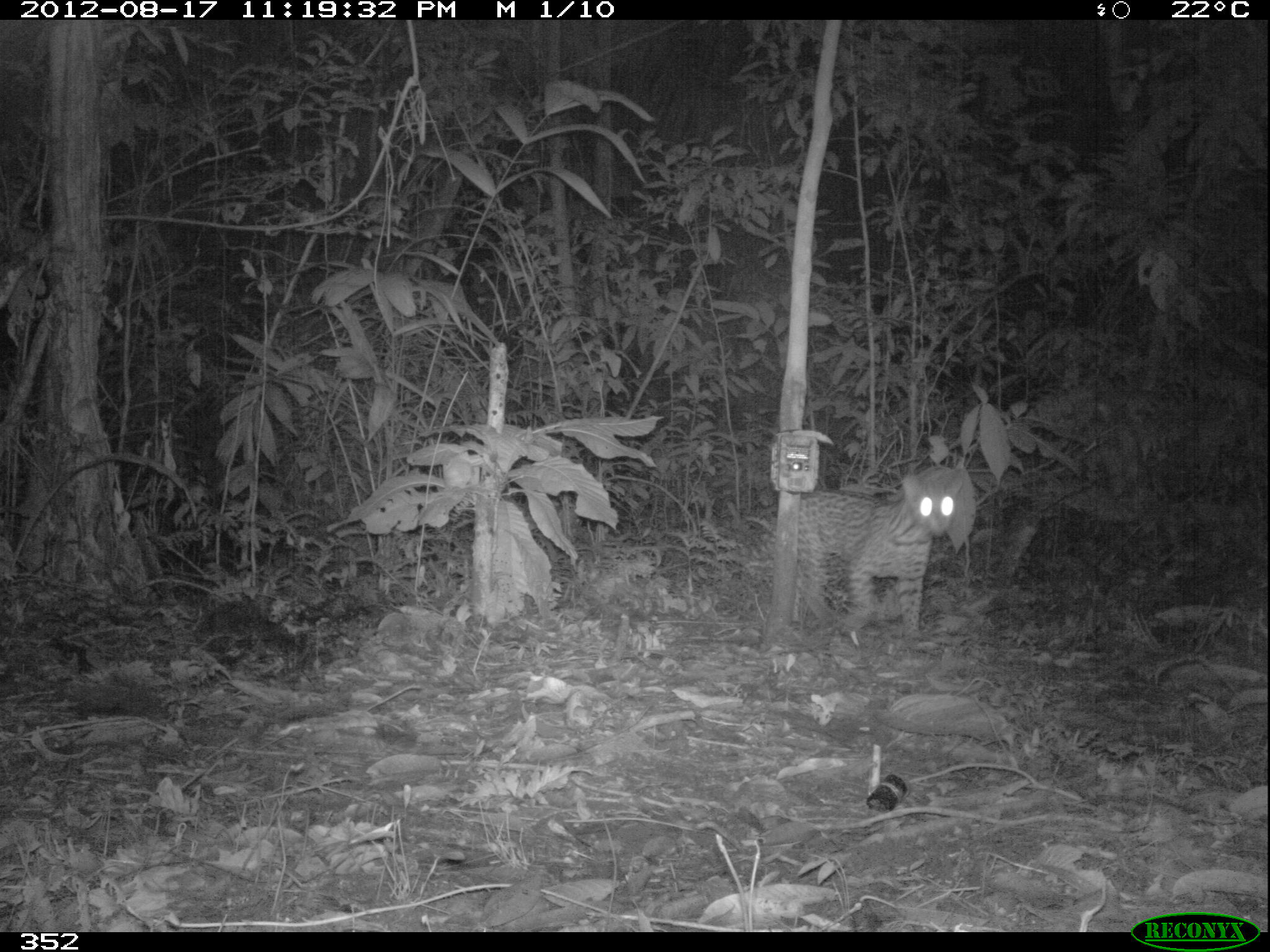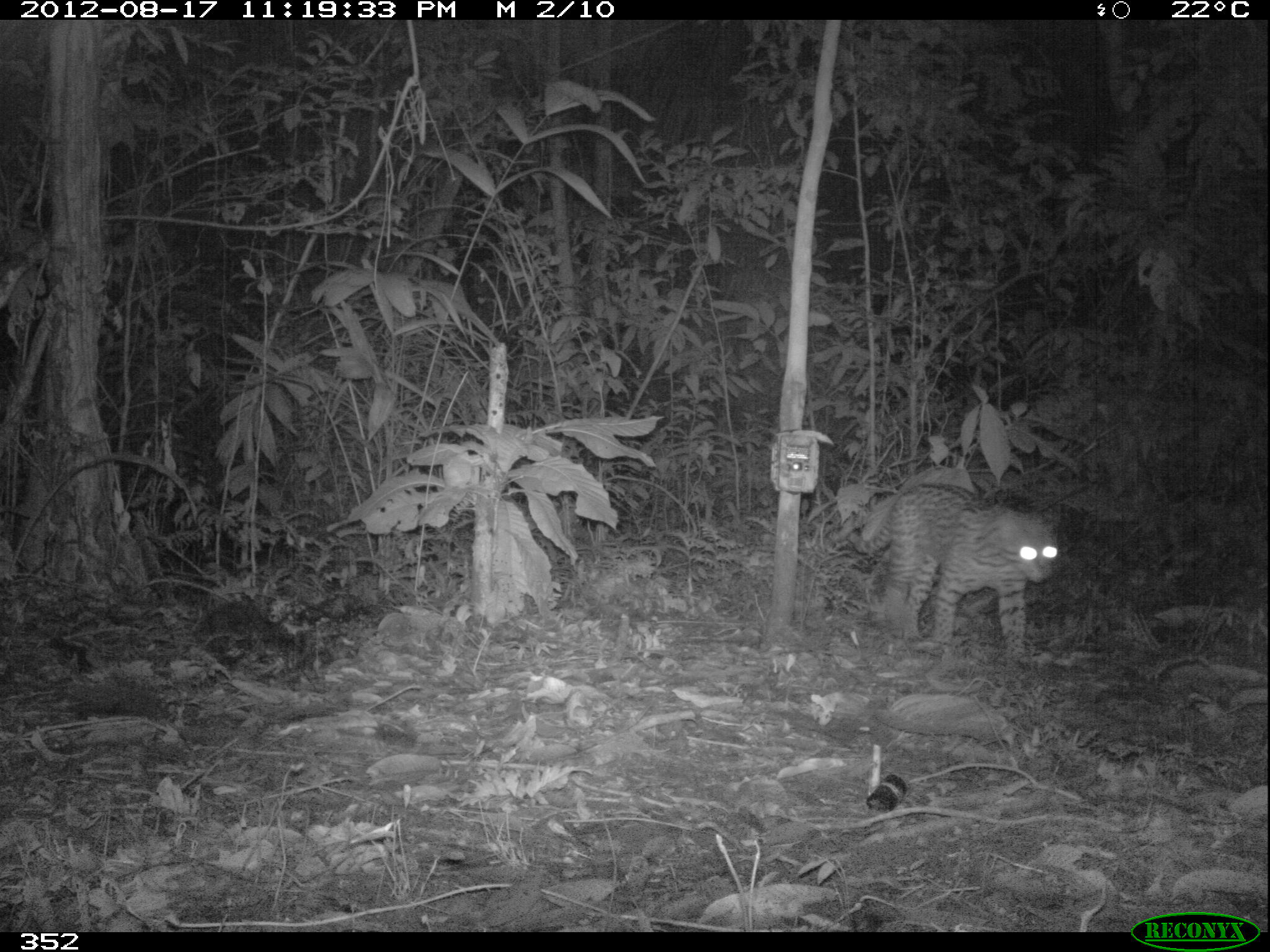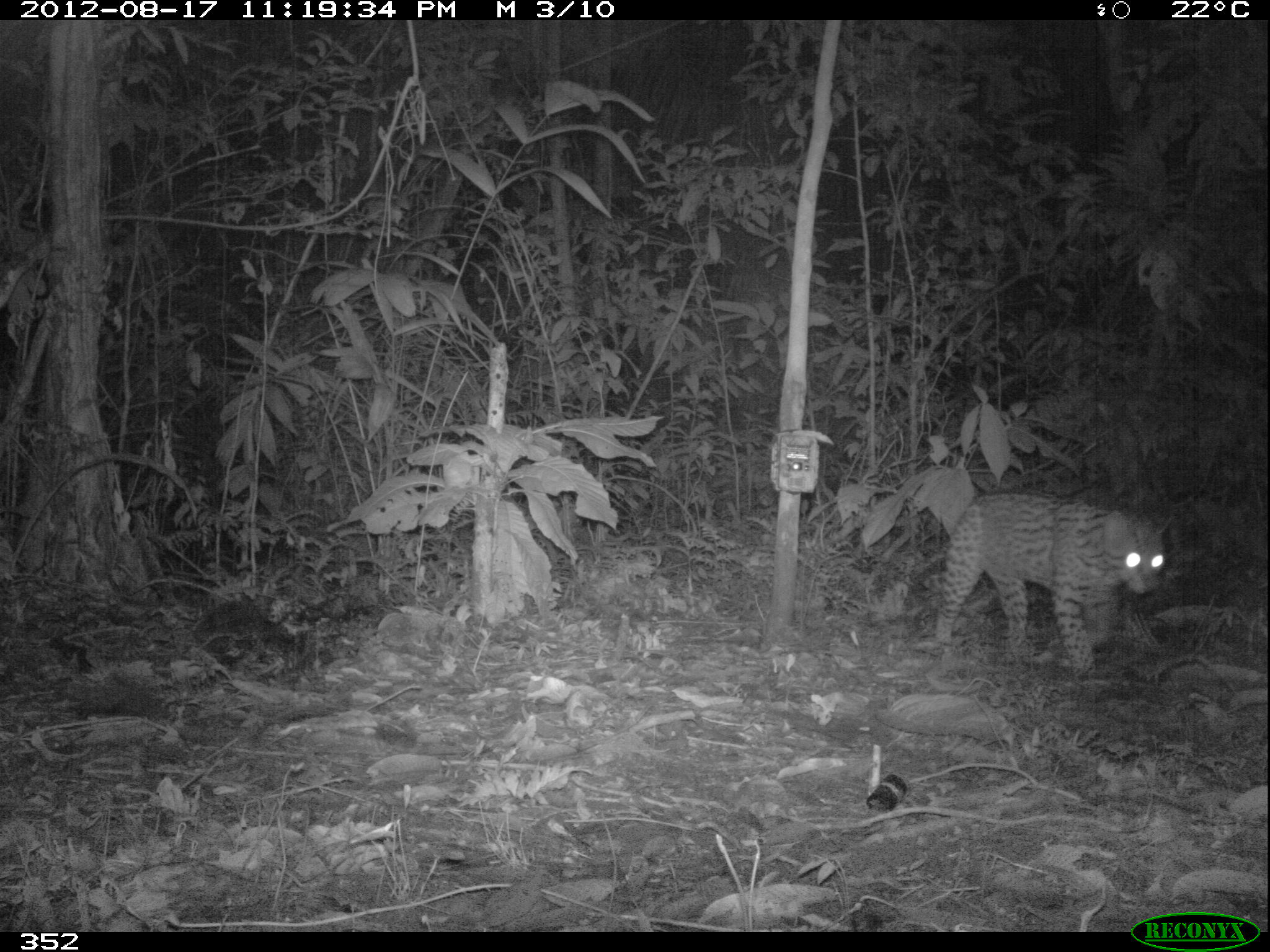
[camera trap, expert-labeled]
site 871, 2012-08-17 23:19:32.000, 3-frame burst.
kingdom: Animalia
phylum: Chordata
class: Mammalia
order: Carnivora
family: Felidae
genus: Leopardus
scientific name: Leopardus pardalis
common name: ocelot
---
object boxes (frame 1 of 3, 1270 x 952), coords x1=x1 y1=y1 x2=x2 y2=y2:
leopardus pardalis: x1=796 y1=465 x2=965 y2=639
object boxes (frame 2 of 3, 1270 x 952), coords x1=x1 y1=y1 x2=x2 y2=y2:
leopardus pardalis: x1=853 y1=481 x2=1061 y2=661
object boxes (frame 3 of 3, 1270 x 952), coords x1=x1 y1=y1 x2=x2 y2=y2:
leopardus pardalis: x1=930 y1=490 x2=1172 y2=682